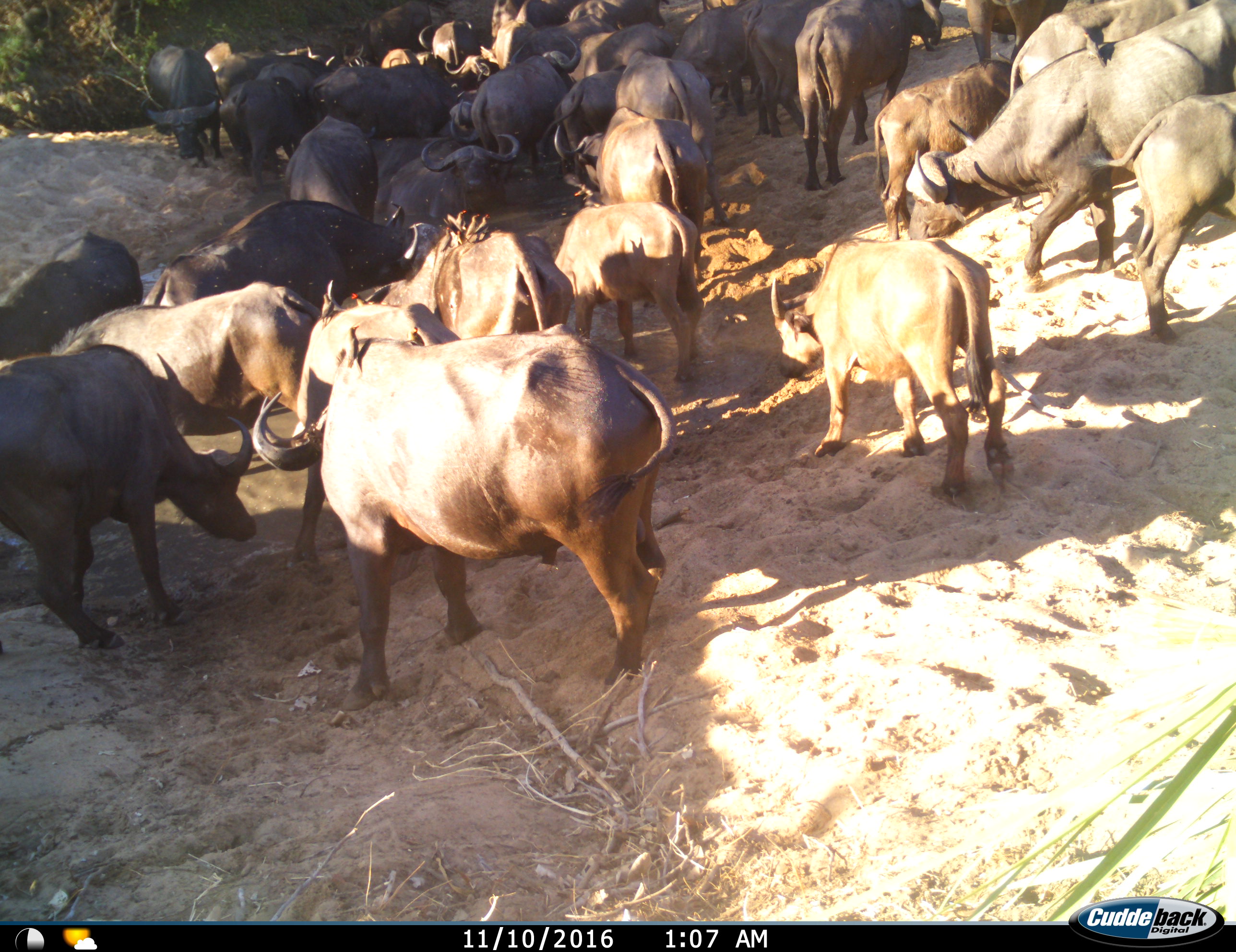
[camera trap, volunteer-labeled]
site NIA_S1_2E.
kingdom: Animalia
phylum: Chordata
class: Mammalia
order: Artiodactyla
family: Bovidae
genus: Syncerus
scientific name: Syncerus caffer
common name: african buffalo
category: buffalo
Buffalo (african buffalo) (Syncerus caffer), count 11-50. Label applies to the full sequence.